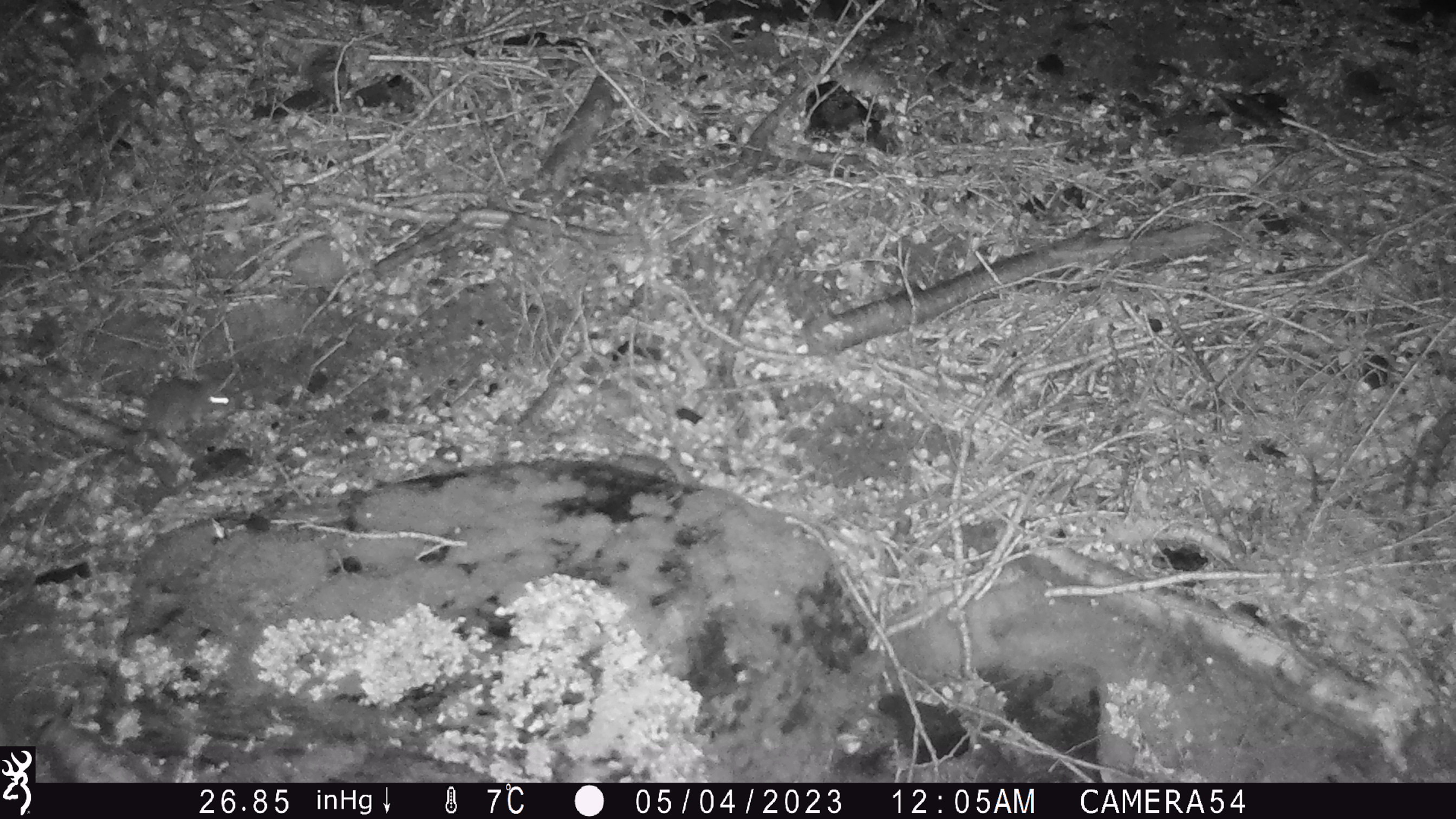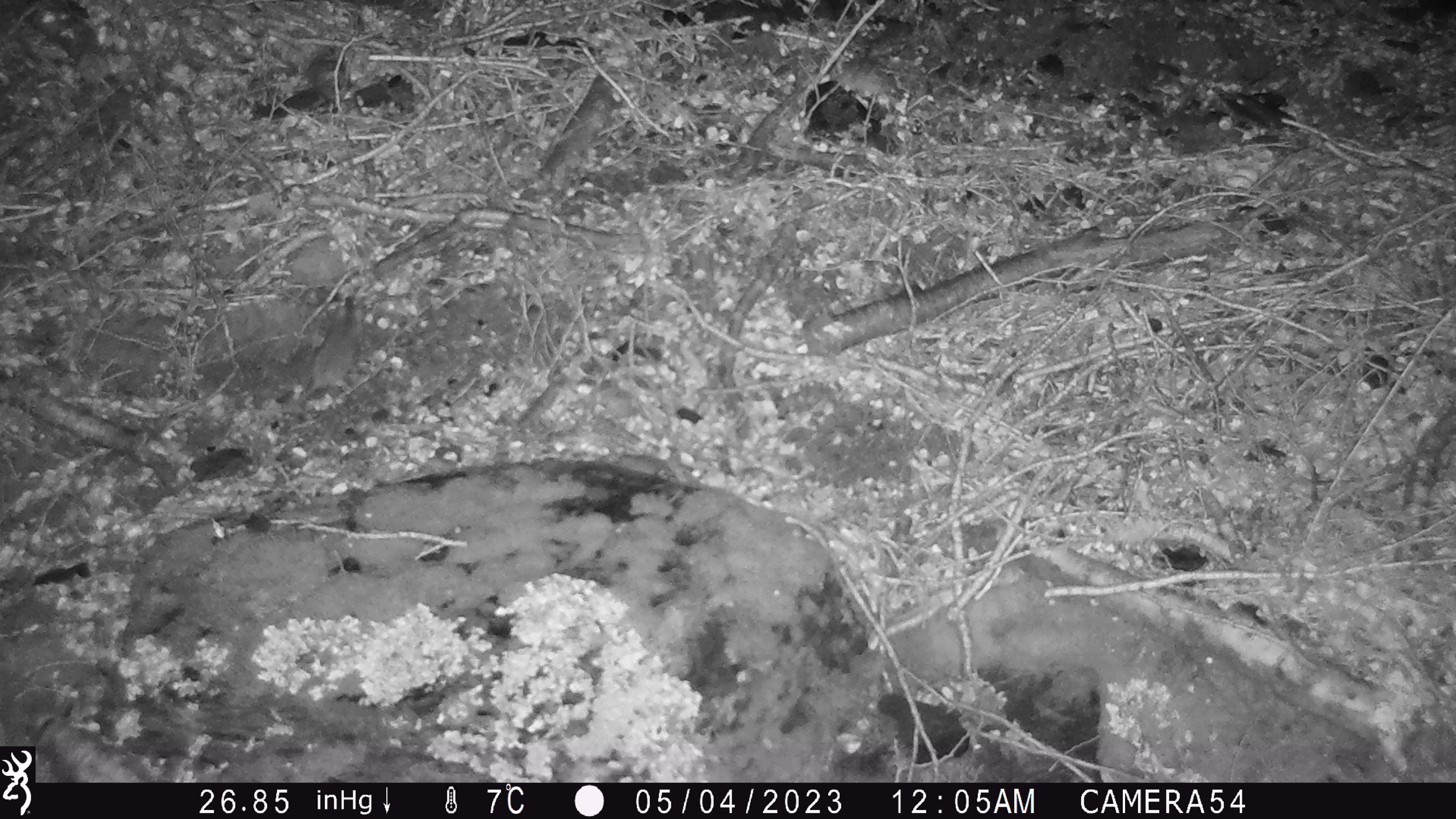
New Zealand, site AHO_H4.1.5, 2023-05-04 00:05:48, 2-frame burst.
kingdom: Animalia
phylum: Chordata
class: Mammalia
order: Rodentia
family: Muridae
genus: Mus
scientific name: Mus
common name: mouse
Mouse (Mus).